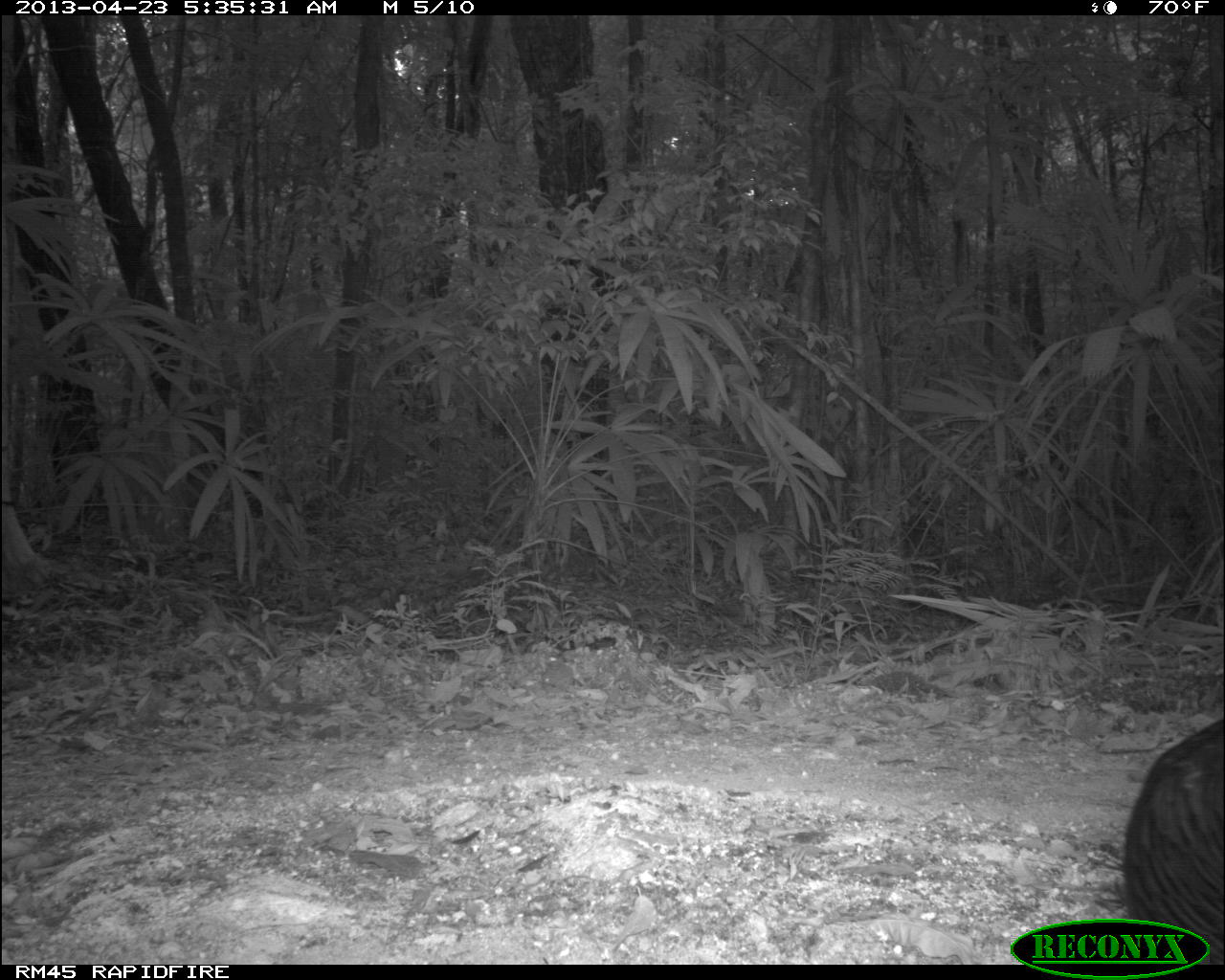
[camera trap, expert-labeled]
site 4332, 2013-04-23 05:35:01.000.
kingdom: Animalia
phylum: Chordata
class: Aves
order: Galliformes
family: Phasianidae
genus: Meleagris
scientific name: Meleagris ocellata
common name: ocellated turkey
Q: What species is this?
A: Meleagris ocellata (ocellated turkey).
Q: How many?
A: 3.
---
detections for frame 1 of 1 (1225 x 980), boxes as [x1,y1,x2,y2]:
meleagris ocellata: [1121,714,1224,963]